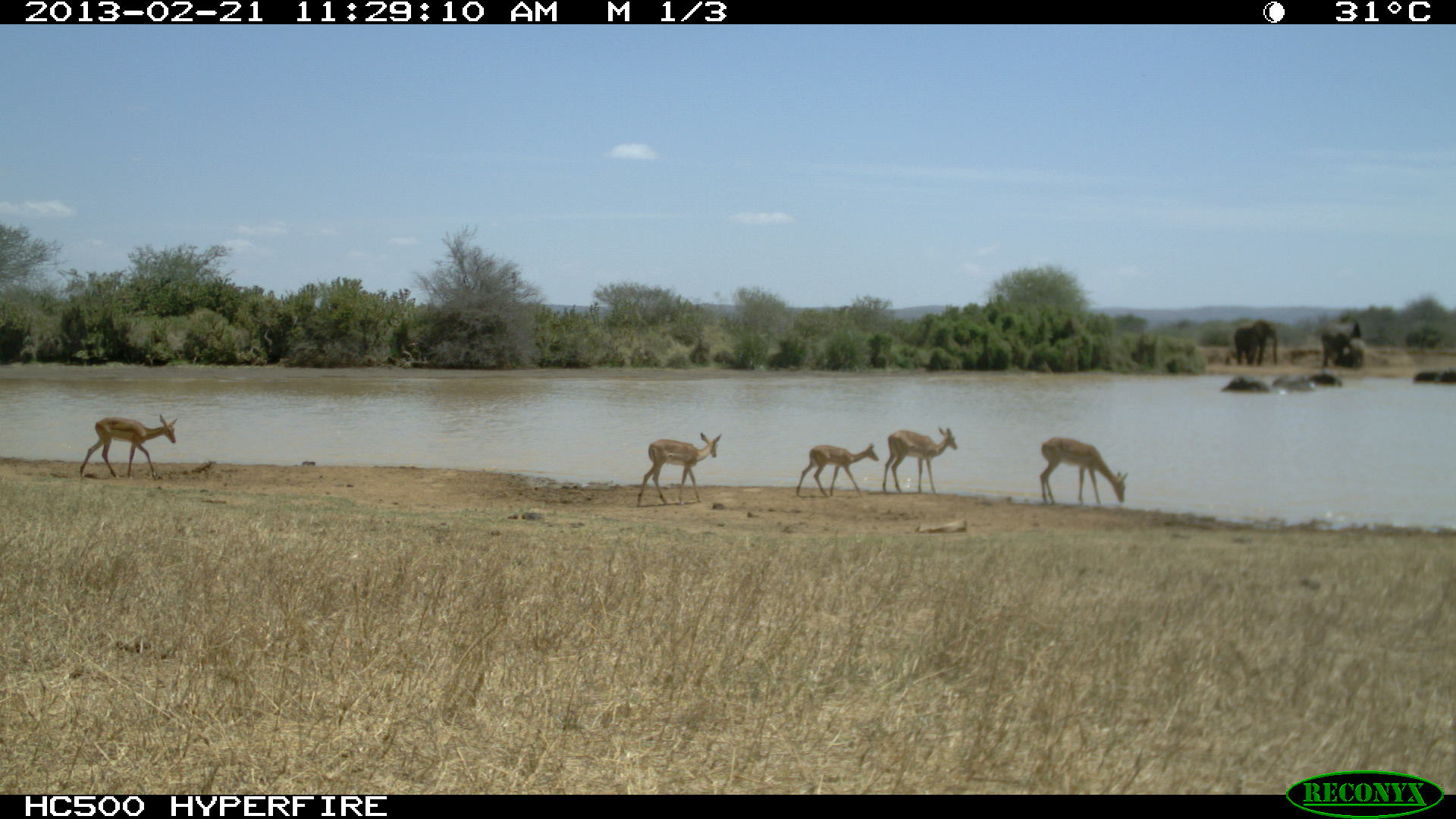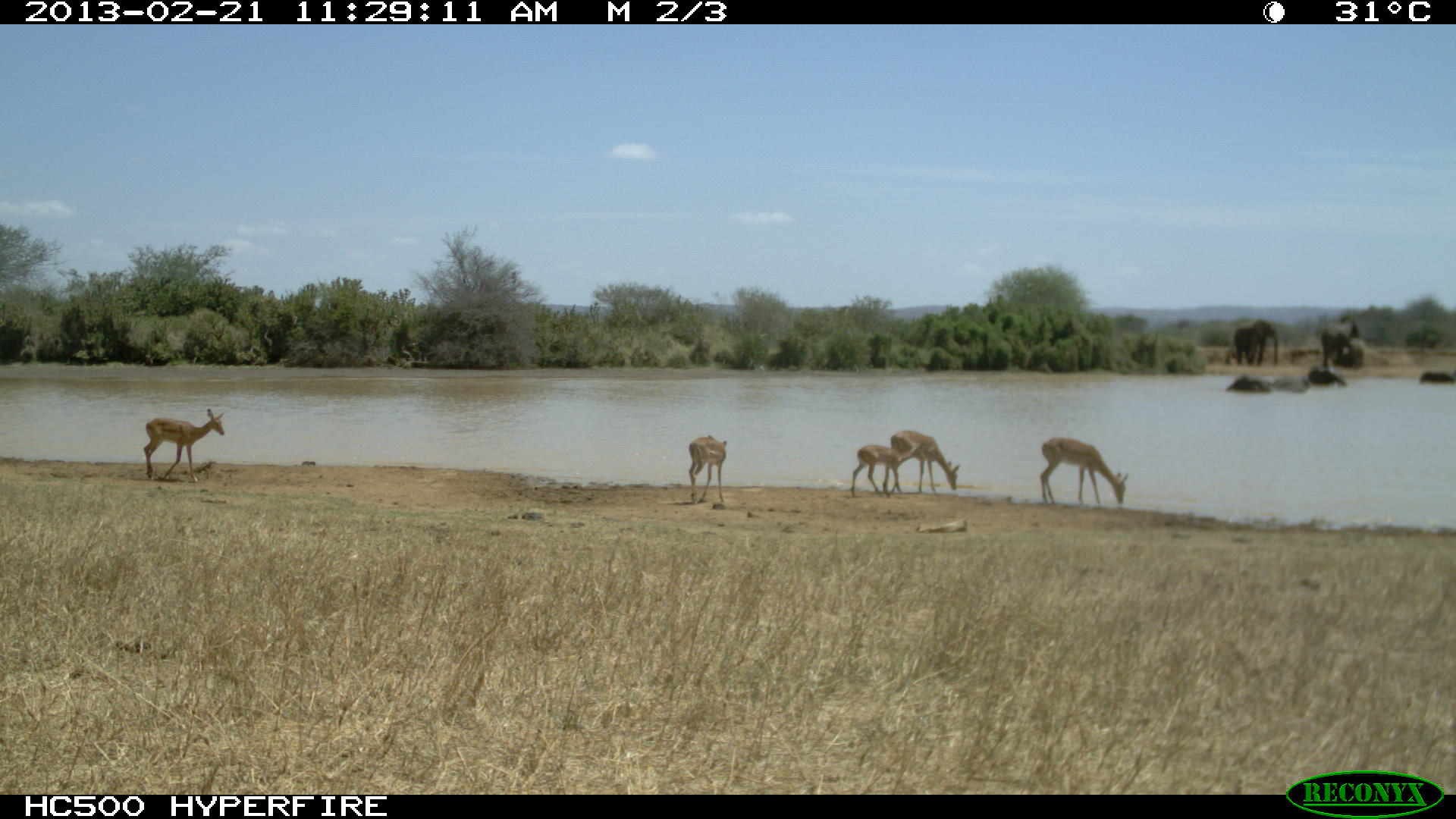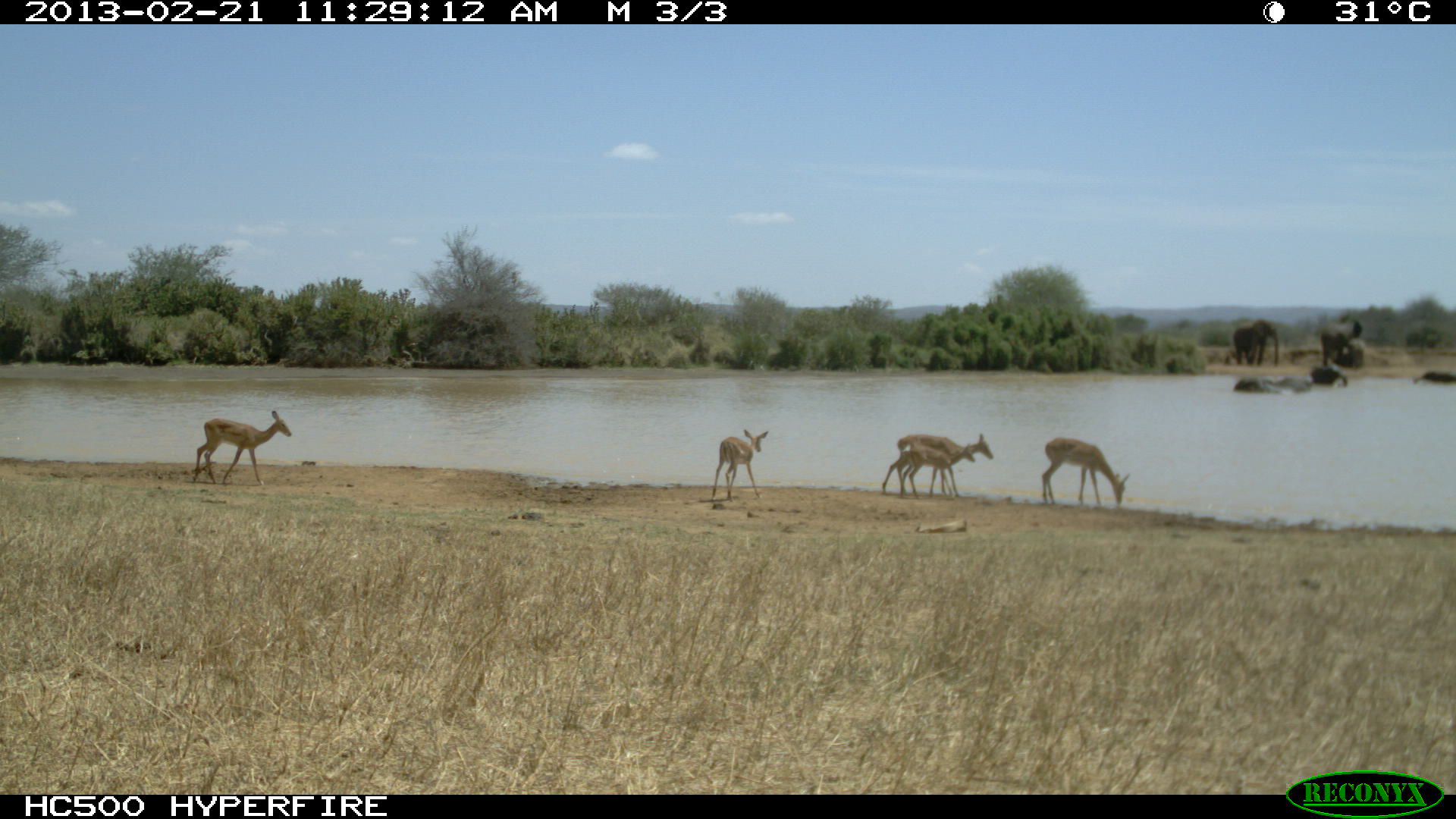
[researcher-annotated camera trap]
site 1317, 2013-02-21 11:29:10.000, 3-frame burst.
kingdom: Animalia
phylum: Chordata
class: Mammalia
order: Artiodactyla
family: Bovidae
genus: Aepyceros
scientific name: Aepyceros melampus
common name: impala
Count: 5.